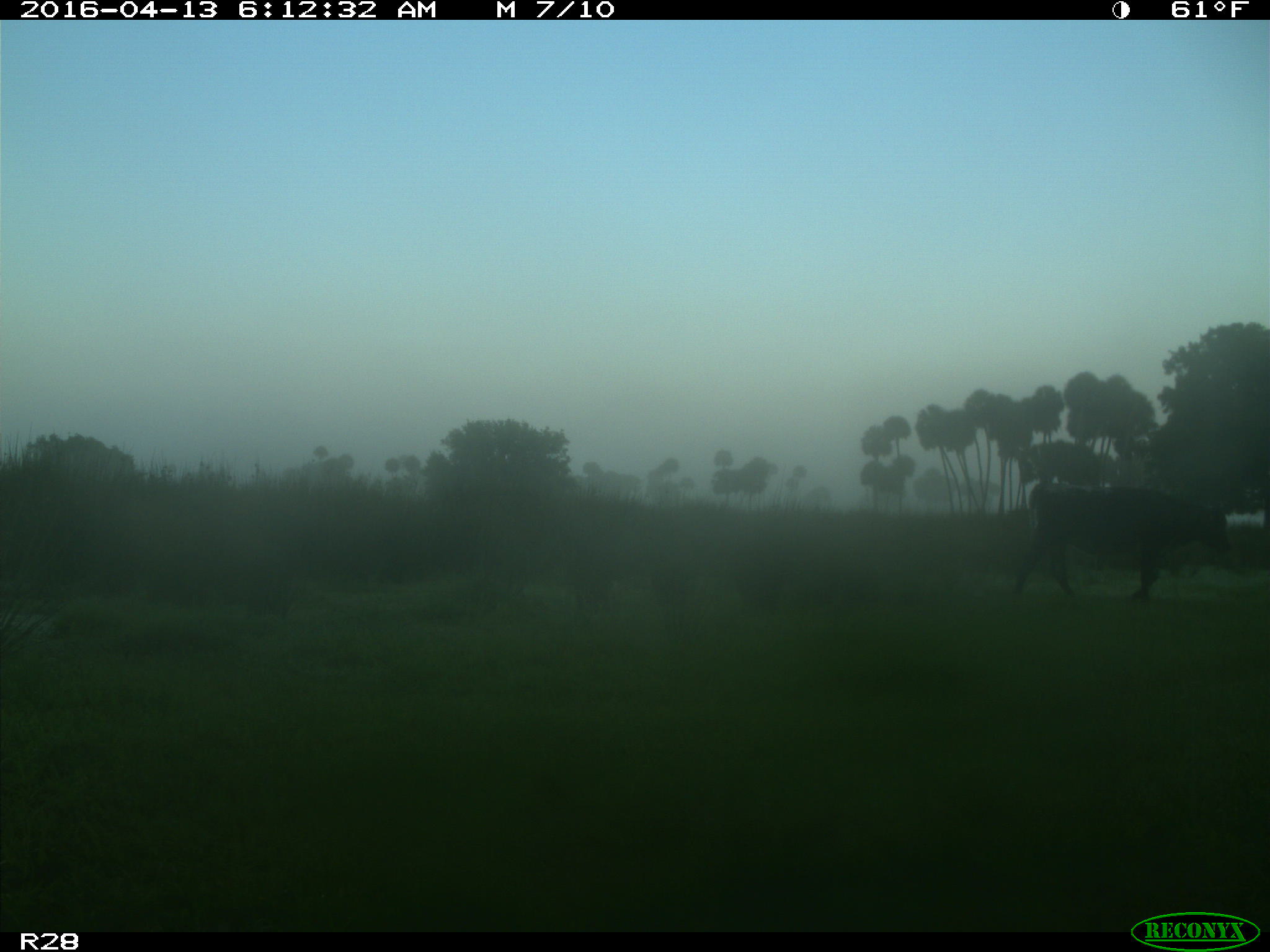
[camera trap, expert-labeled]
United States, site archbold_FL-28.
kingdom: Animalia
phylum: Chordata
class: Mammalia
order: Artiodactyla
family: Bovidae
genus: Bos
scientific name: Bos taurus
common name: domestic cow